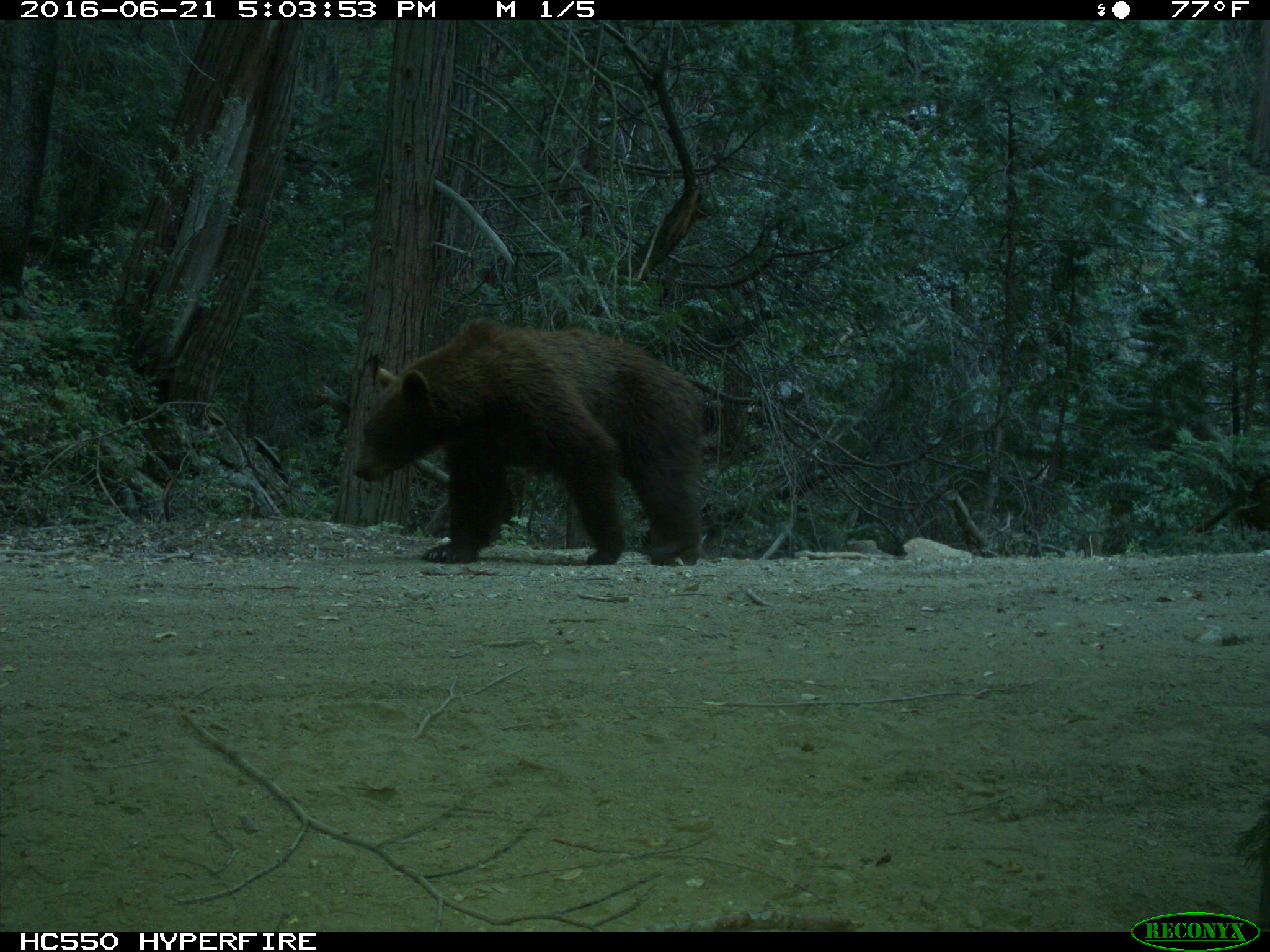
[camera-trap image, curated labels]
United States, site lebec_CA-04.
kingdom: Animalia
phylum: Chordata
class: Mammalia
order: Carnivora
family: Ursidae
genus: Ursus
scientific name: Ursus americanus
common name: american black bear